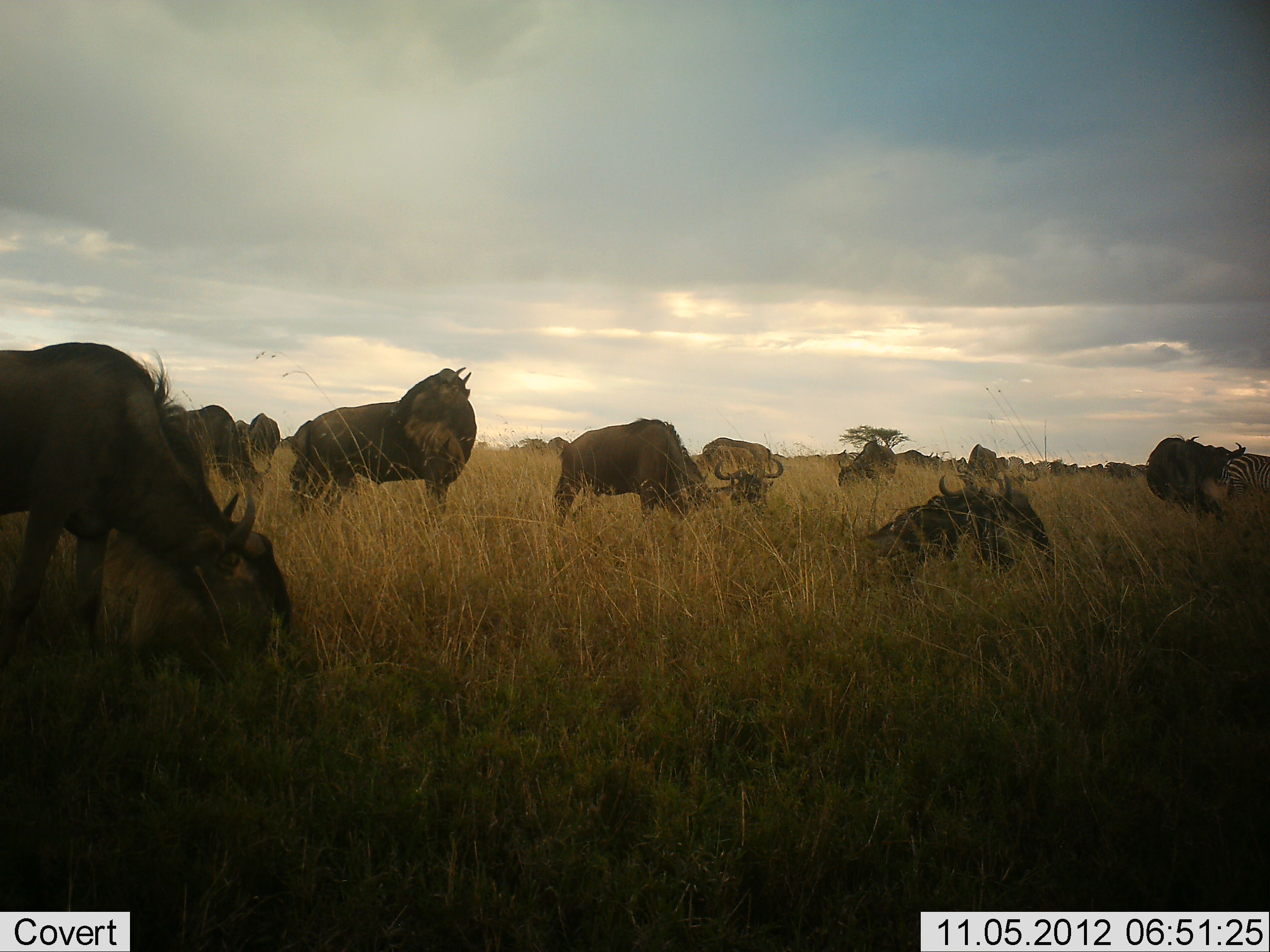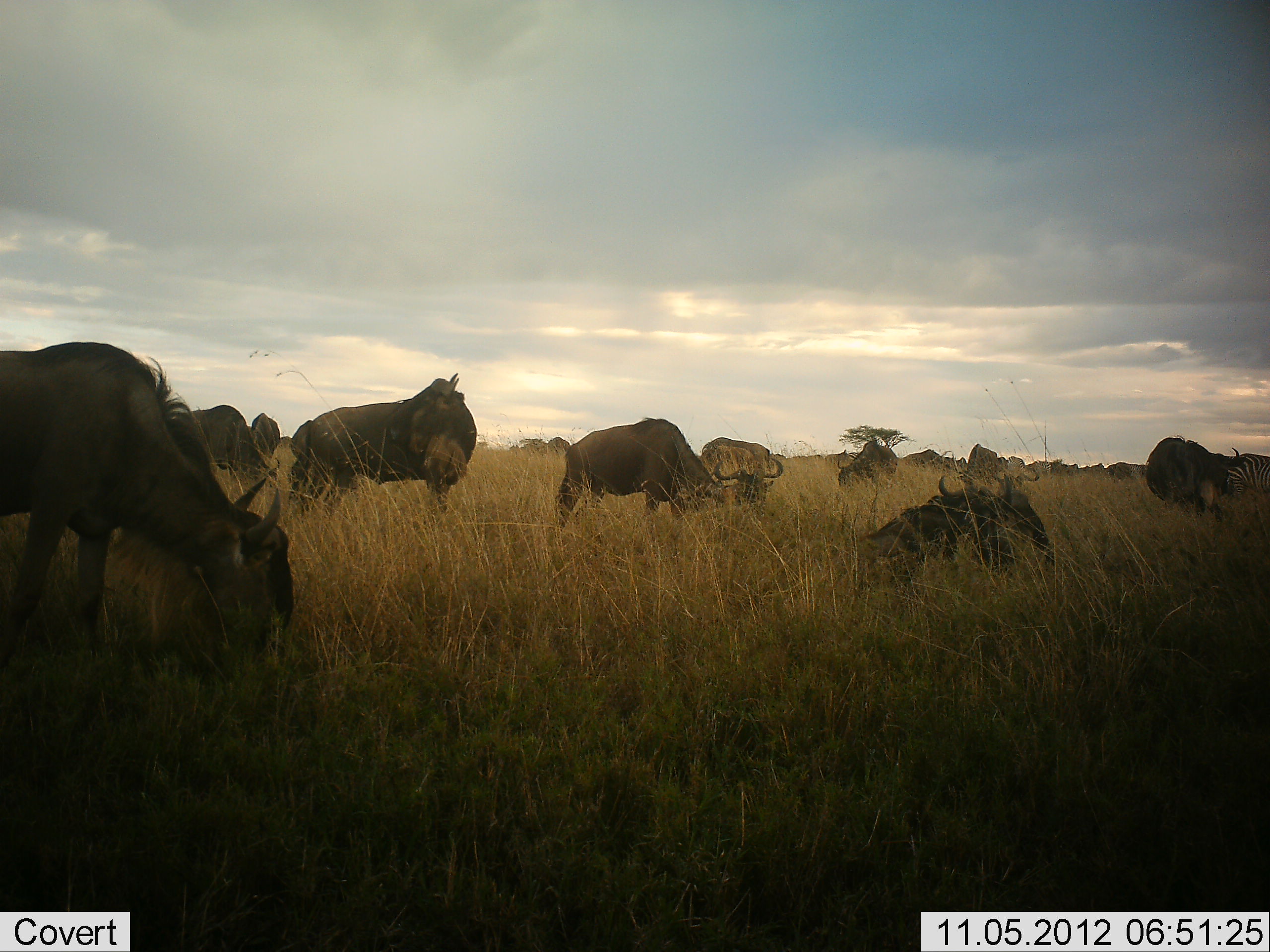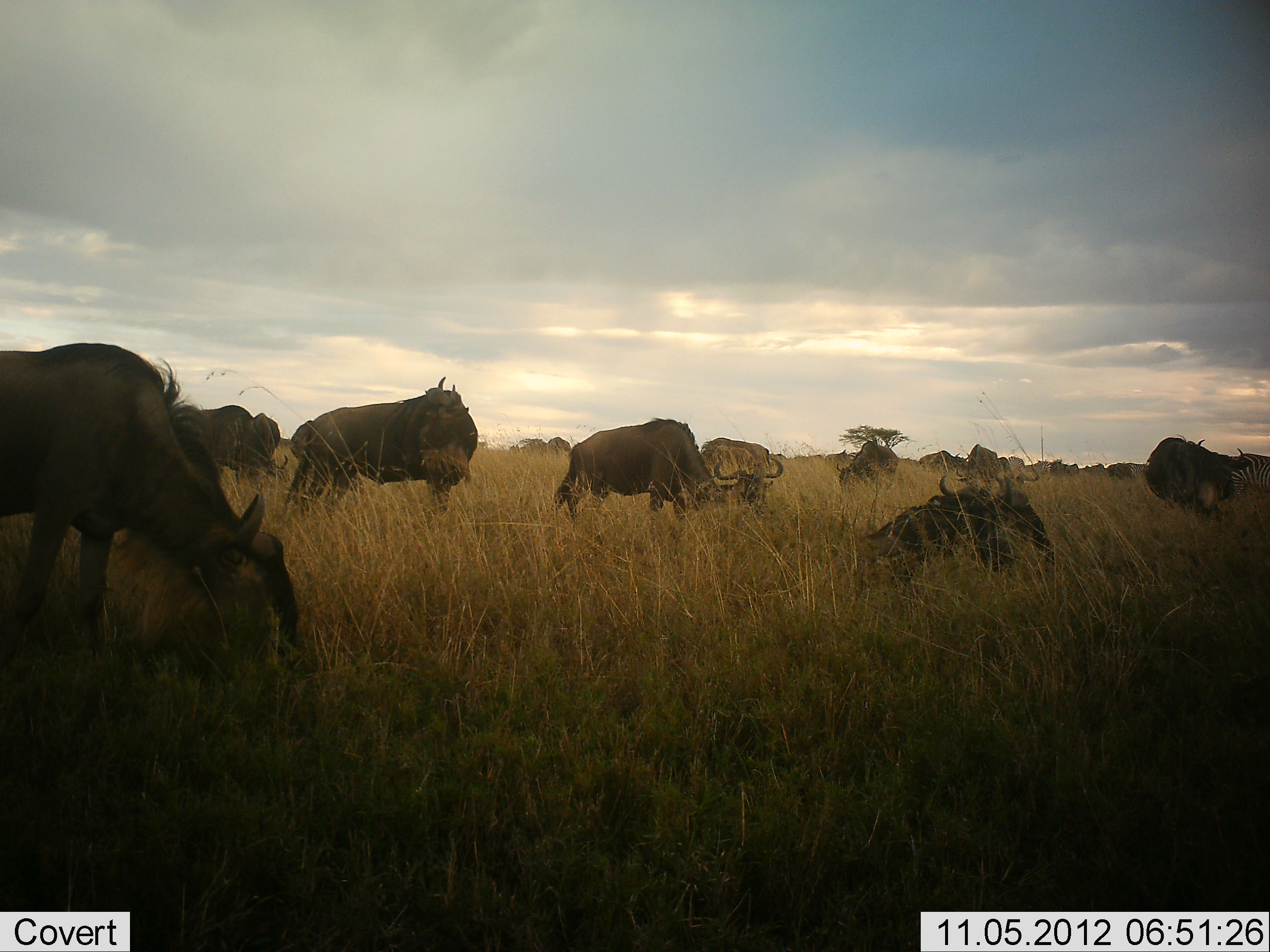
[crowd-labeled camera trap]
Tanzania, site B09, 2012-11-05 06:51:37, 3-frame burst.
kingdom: Animalia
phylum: Chordata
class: Mammalia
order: Artiodactyla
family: Bovidae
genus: Connochaetes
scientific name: Connochaetes taurinus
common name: blue wildebeest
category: wildebeest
Wildebeest (blue wildebeest) (Connochaetes taurinus), count 11-50. Behavior (volunteer vote fractions): standing 80%, resting 67%, moving 27%, interacting 13%. Young present (vote fraction): 0%. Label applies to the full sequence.